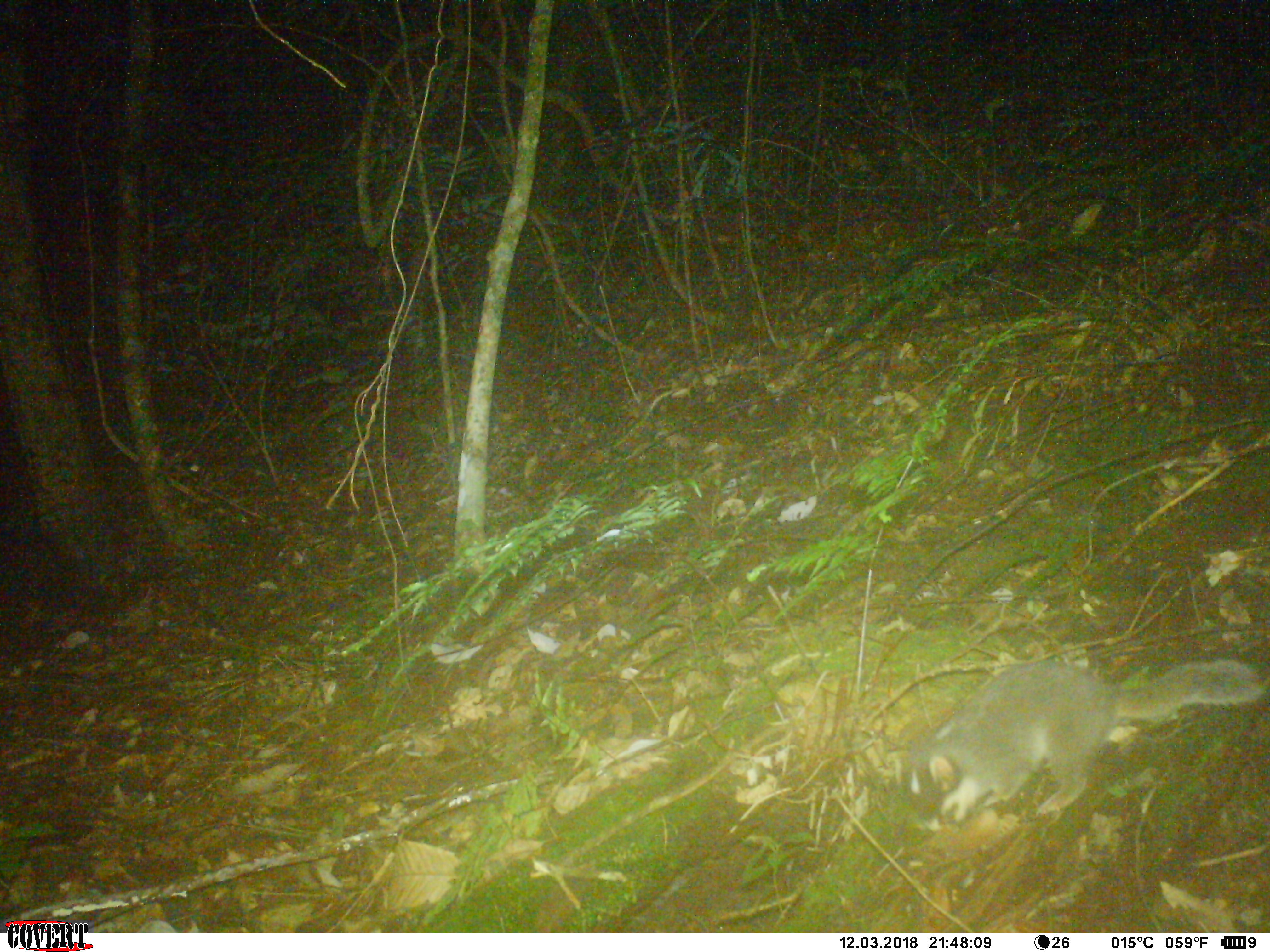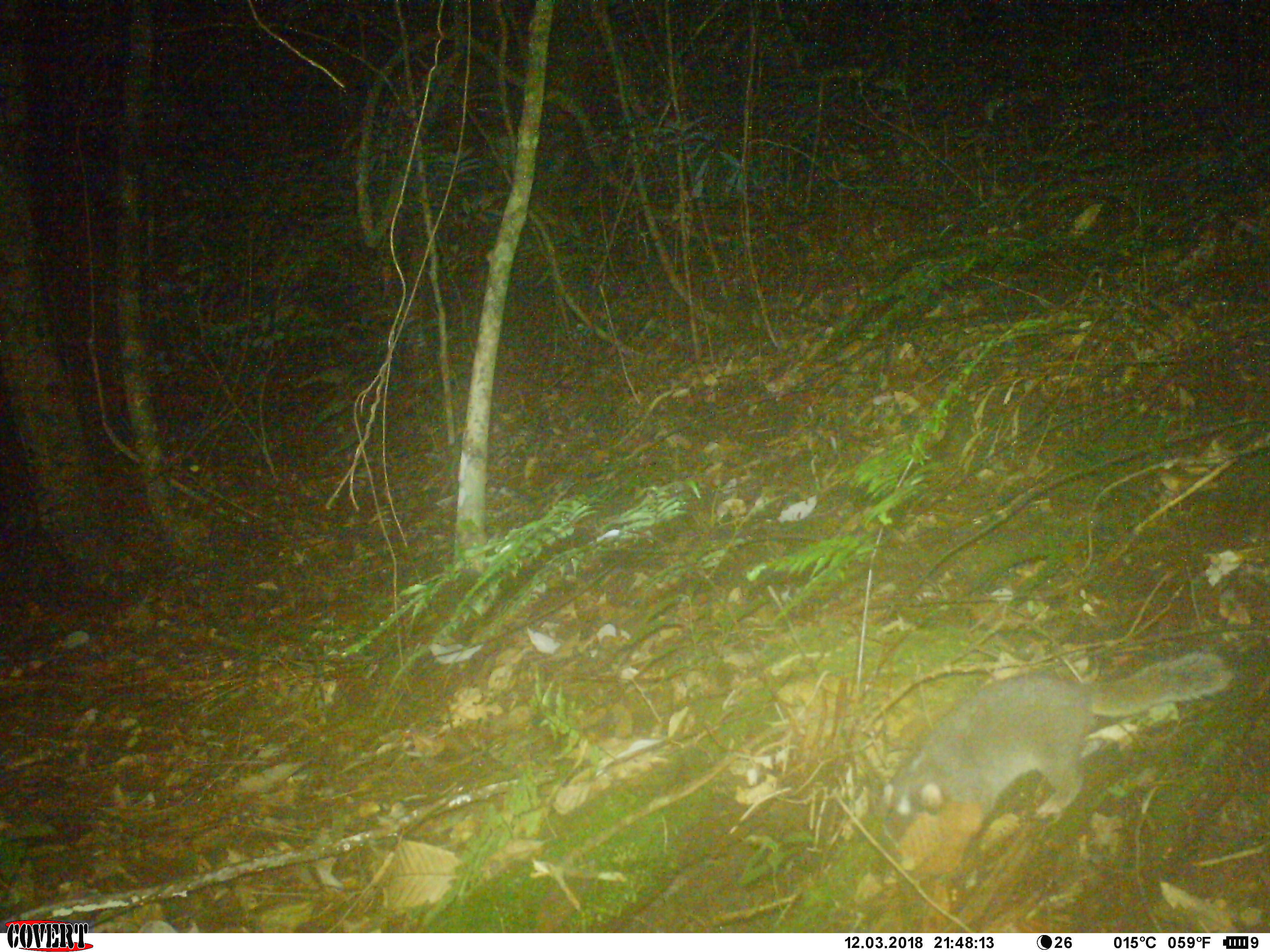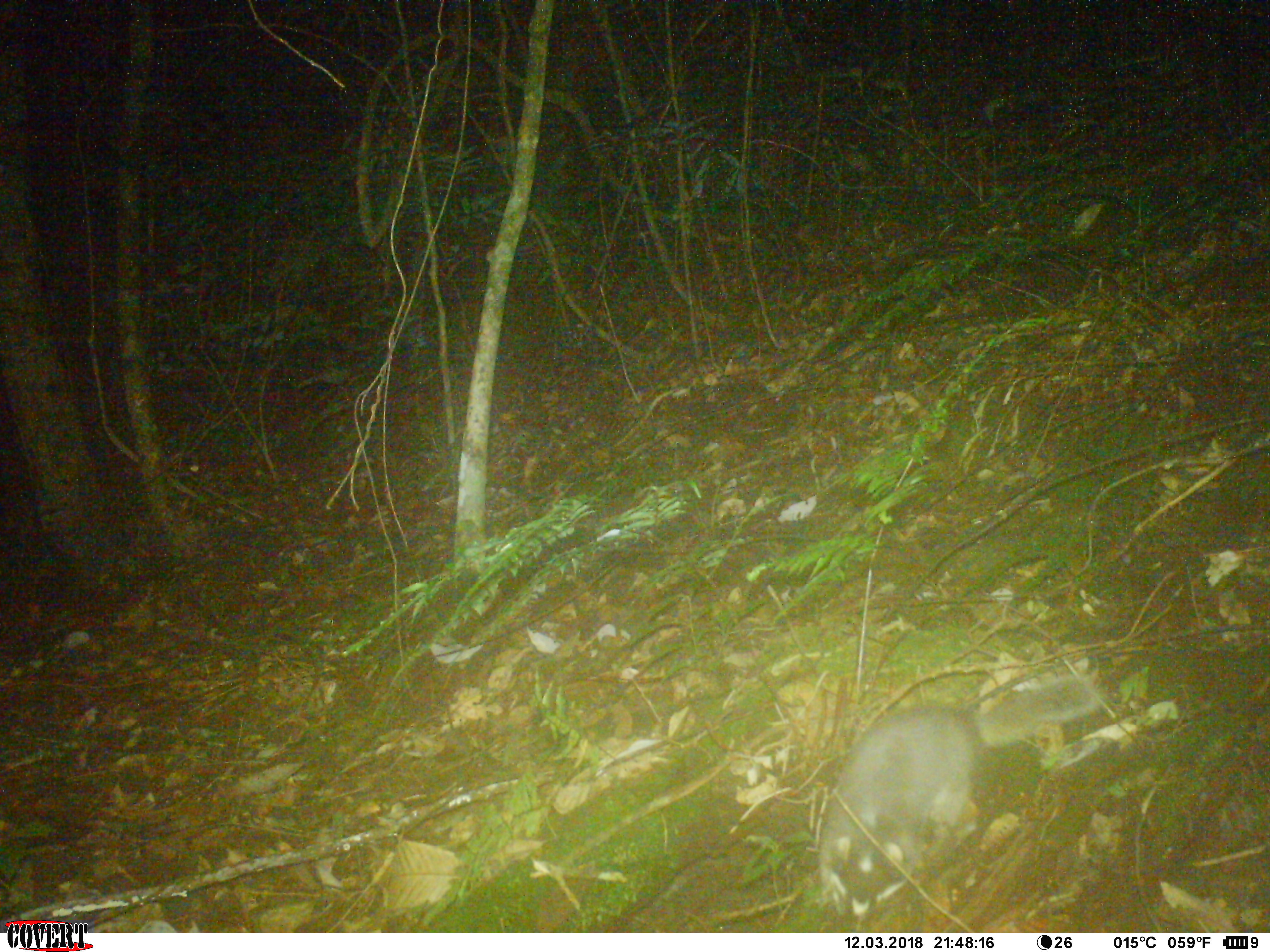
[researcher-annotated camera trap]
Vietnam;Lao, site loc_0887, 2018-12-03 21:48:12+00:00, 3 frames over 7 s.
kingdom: Animalia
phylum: Chordata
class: Mammalia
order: Carnivora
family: Mustelidae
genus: Melogale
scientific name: Melogale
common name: ferret badger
Ferret badger (Melogale). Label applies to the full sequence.